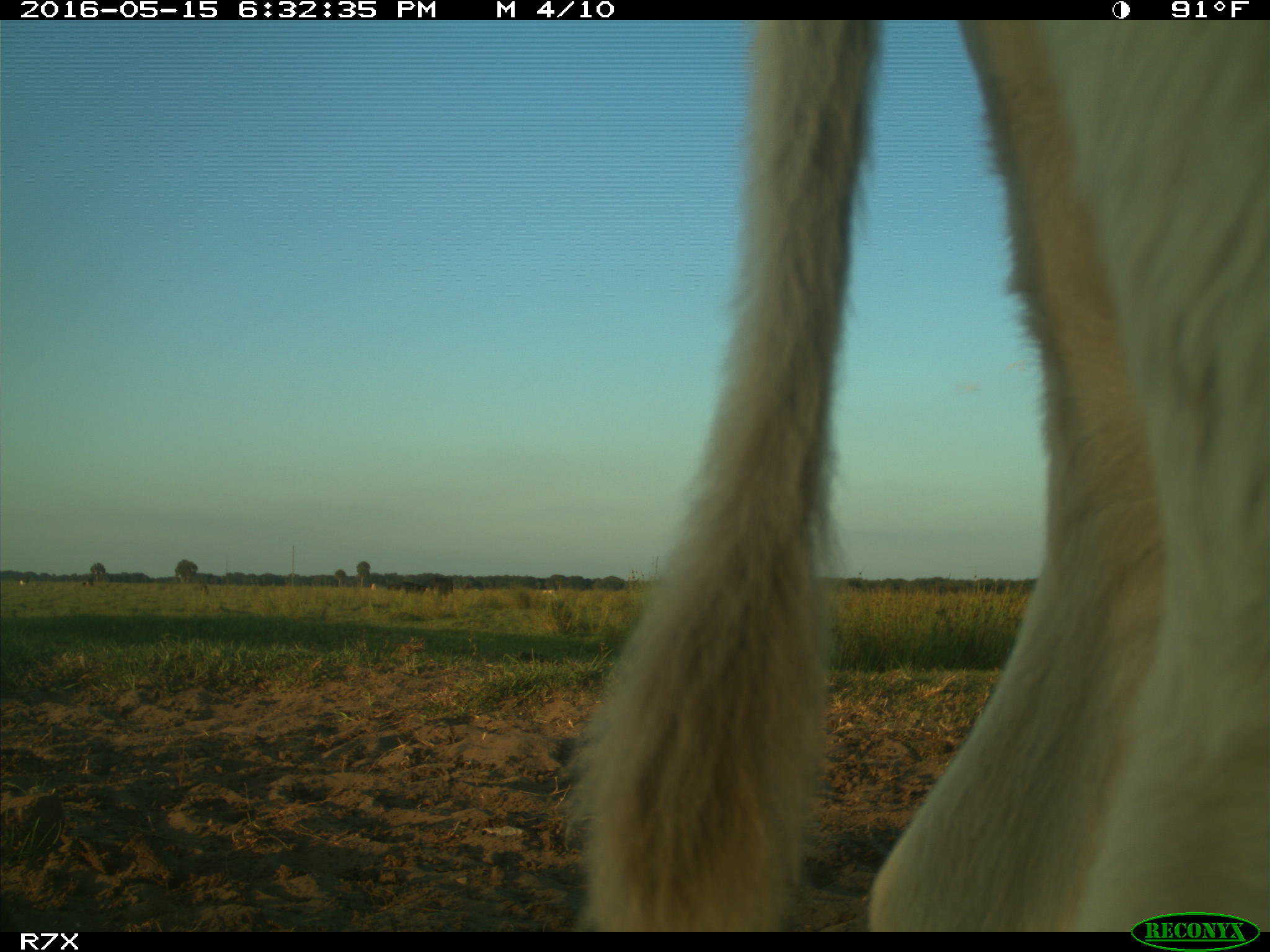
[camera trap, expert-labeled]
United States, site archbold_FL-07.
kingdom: Animalia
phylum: Chordata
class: Mammalia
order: Artiodactyla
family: Bovidae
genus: Bos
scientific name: Bos taurus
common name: domestic cow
Bos taurus (domestic cow).